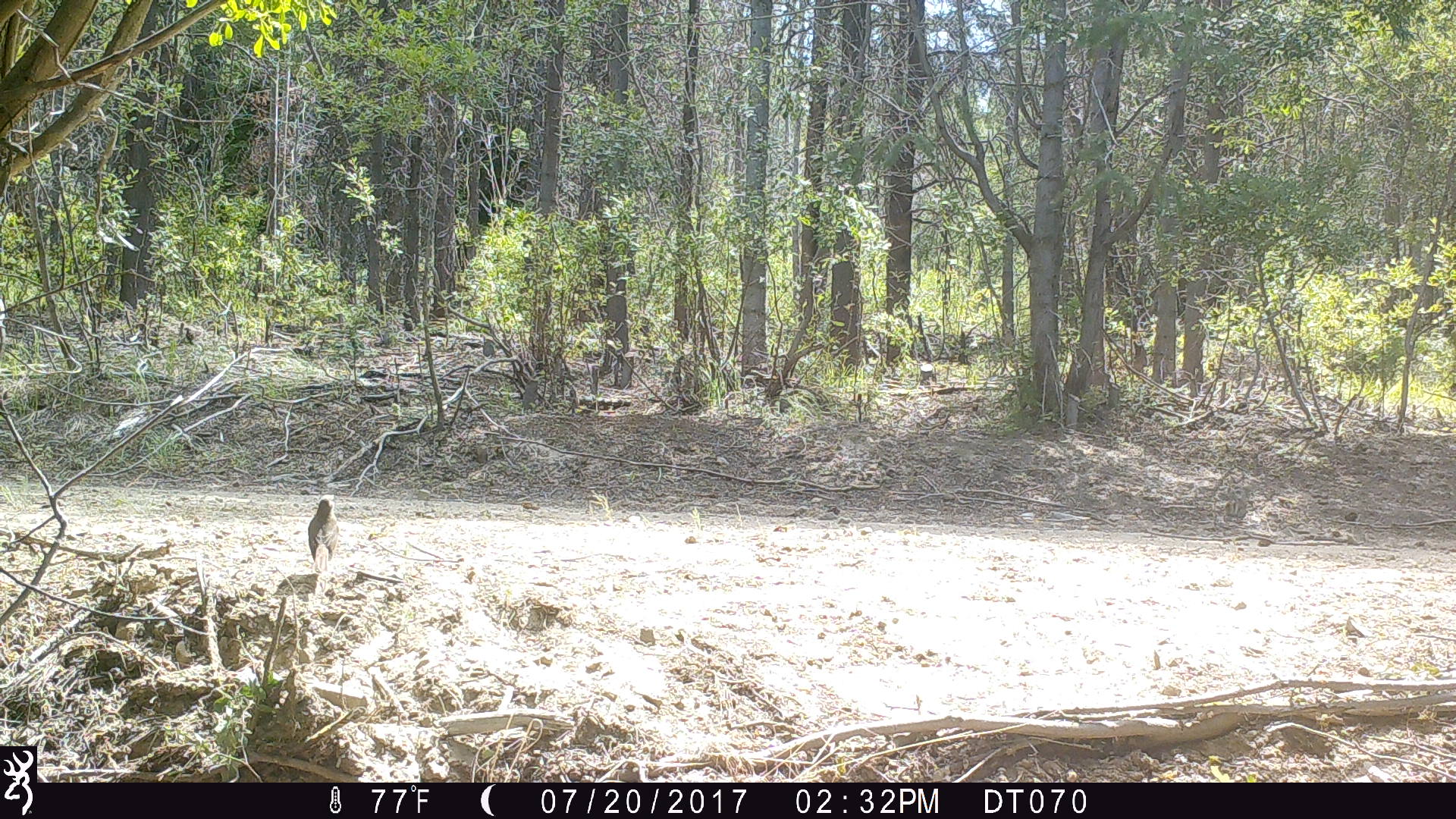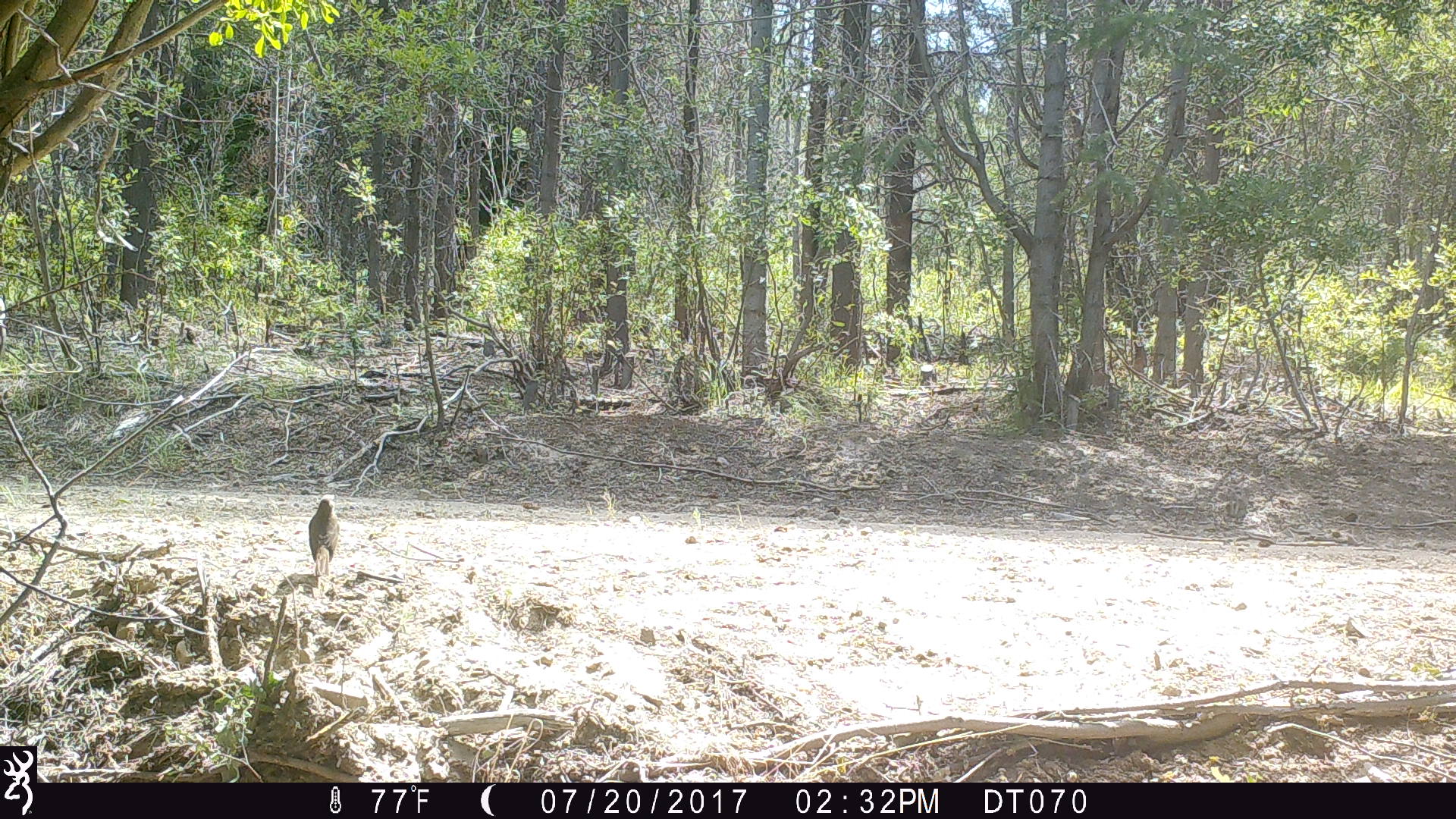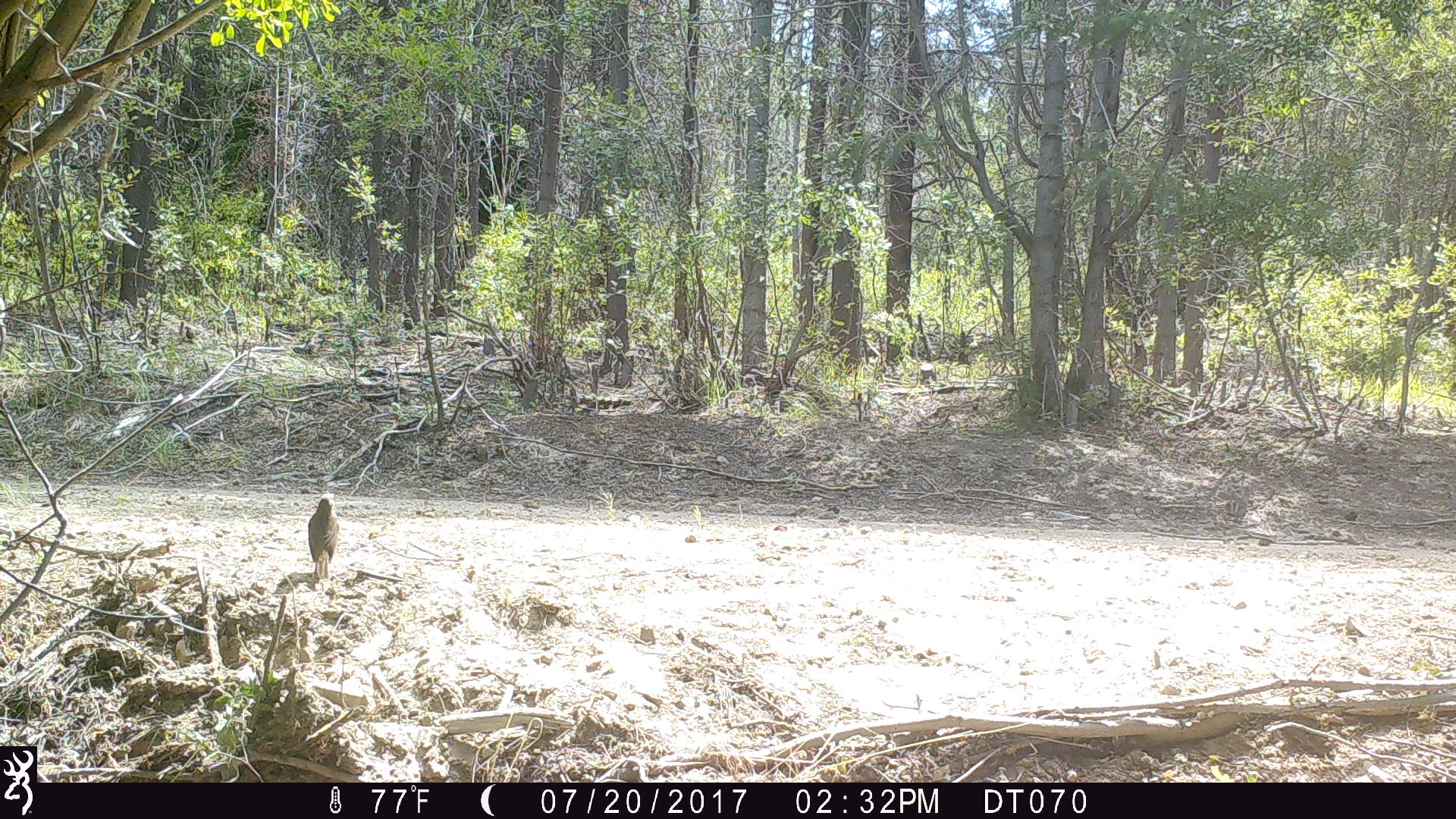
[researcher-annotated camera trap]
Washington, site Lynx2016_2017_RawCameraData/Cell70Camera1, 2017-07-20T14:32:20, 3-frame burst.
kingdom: Animalia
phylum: Chordata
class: Aves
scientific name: Aves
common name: birds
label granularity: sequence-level